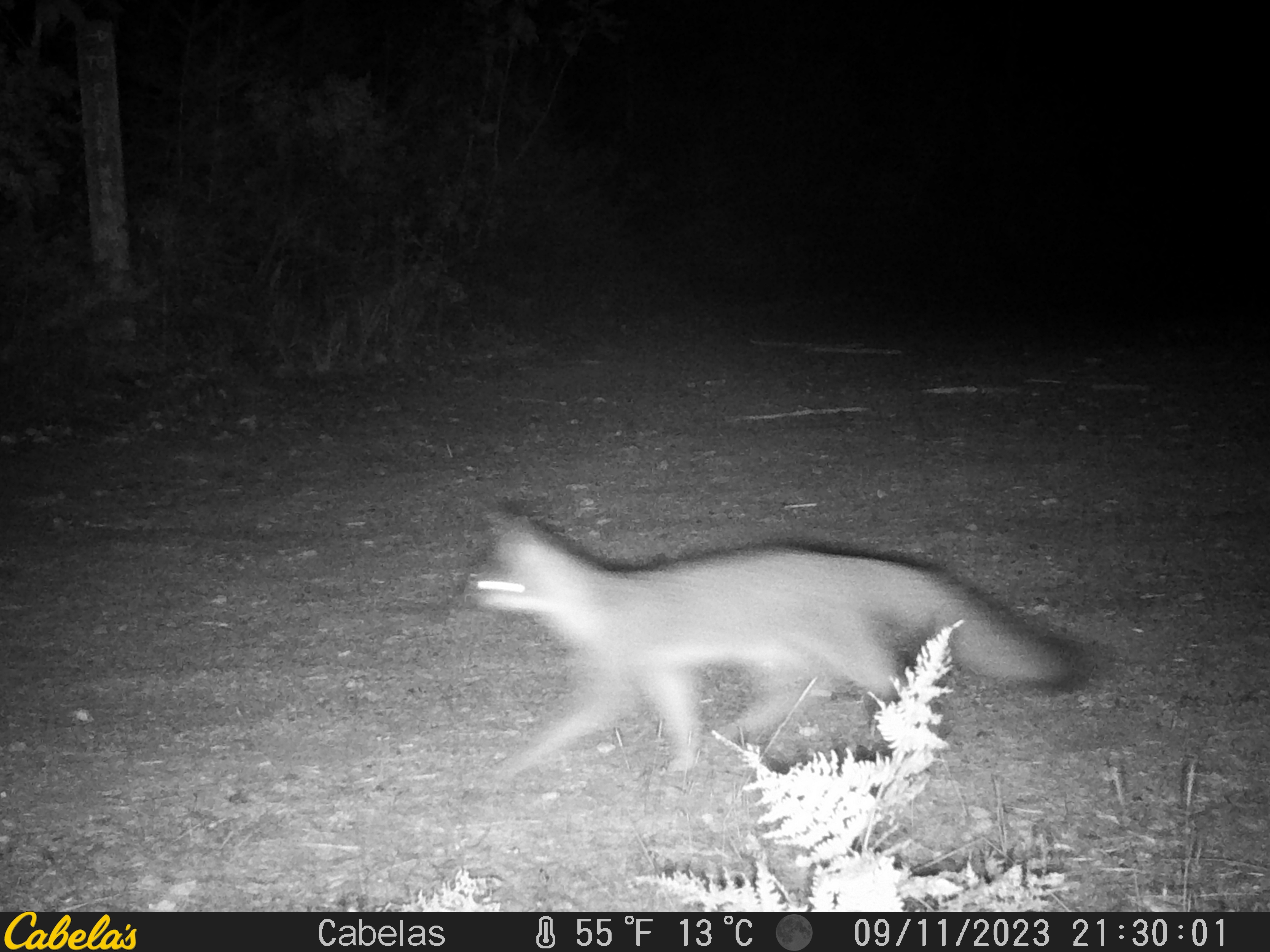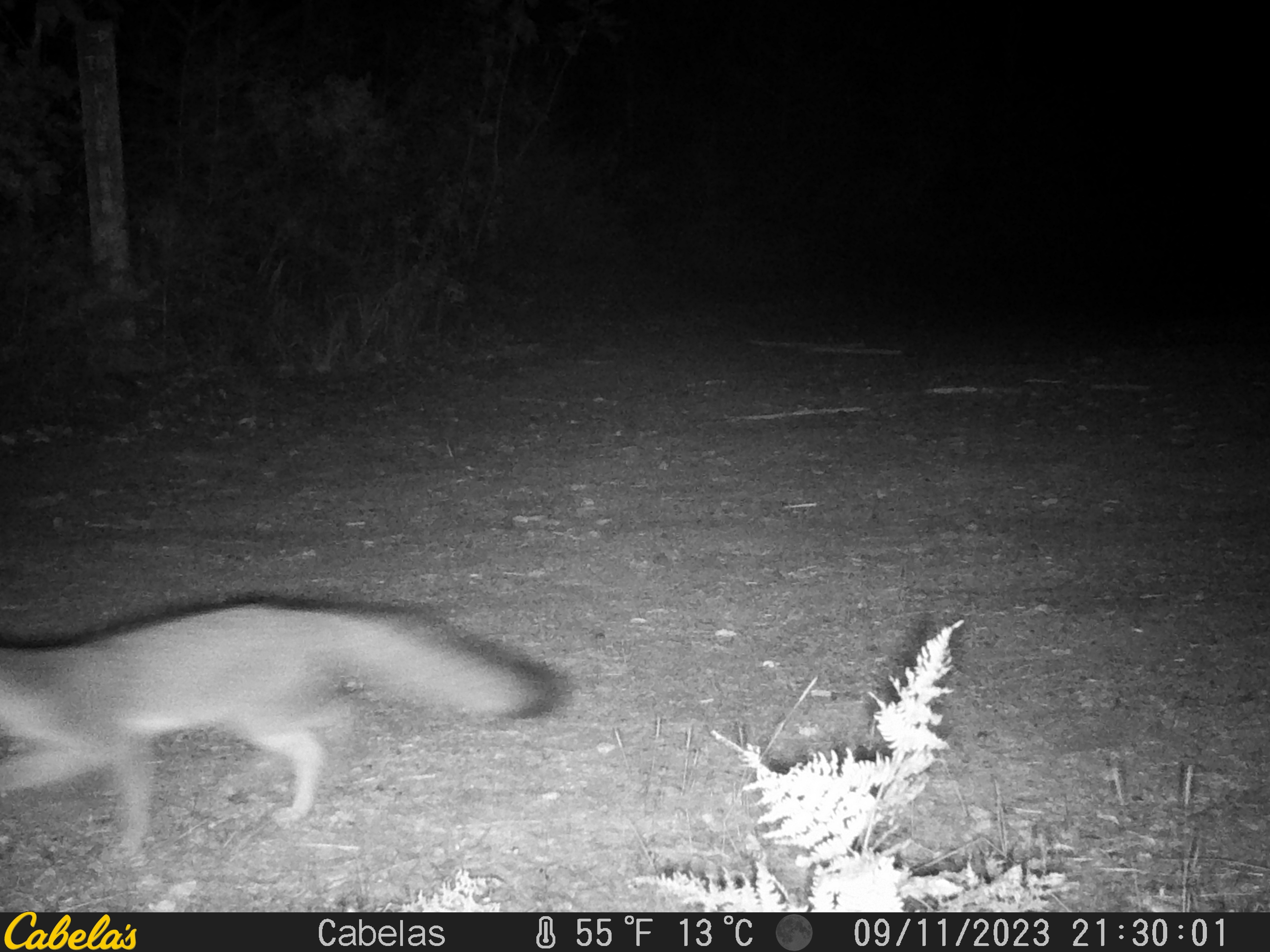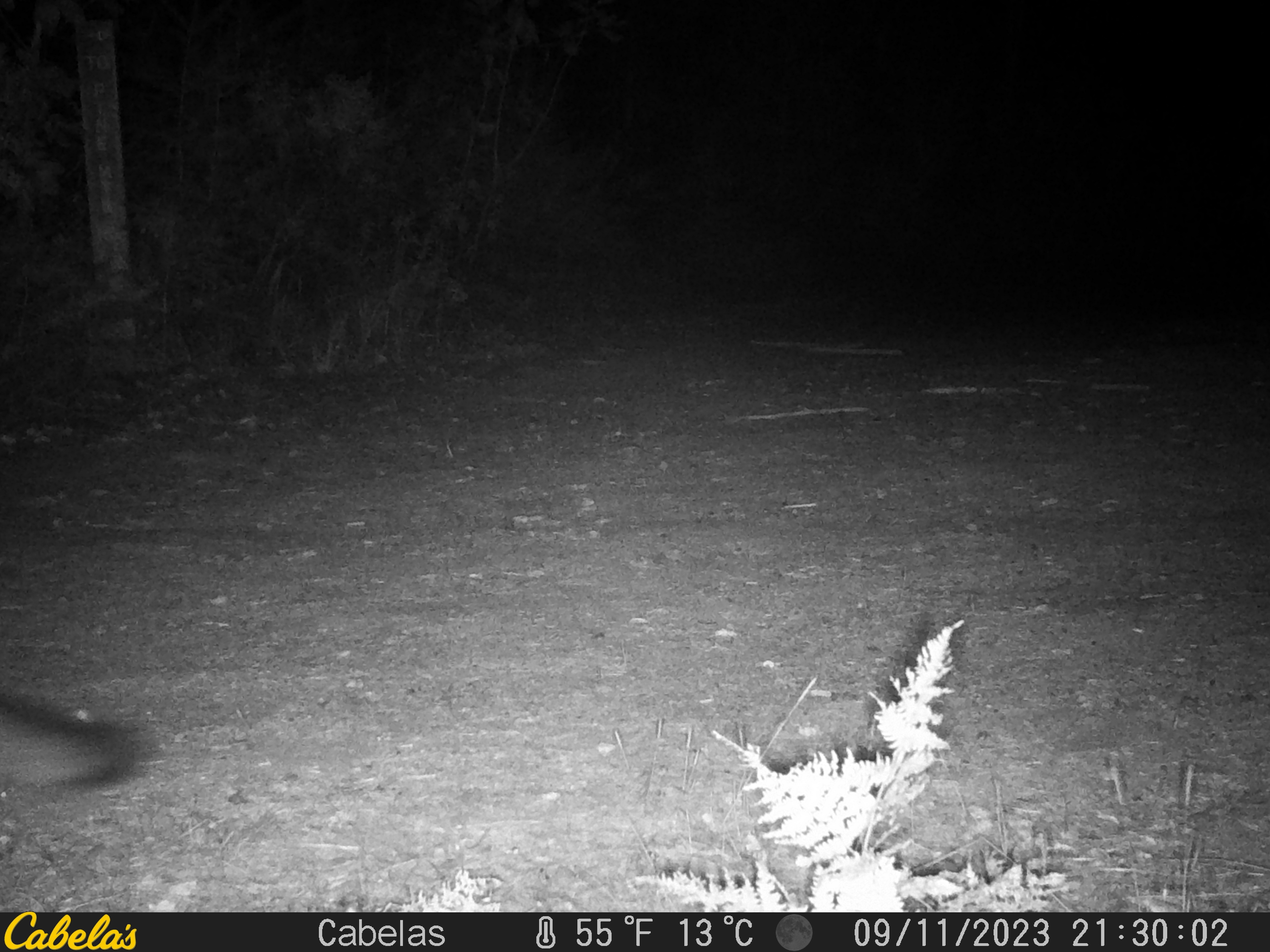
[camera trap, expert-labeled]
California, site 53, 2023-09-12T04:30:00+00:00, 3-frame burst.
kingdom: Animalia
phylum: Chordata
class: Mammalia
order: Carnivora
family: Canidae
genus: Urocyon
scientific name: Urocyon cinereoargenteus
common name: gray fox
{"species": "gray fox (Urocyon cinereoargenteus)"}